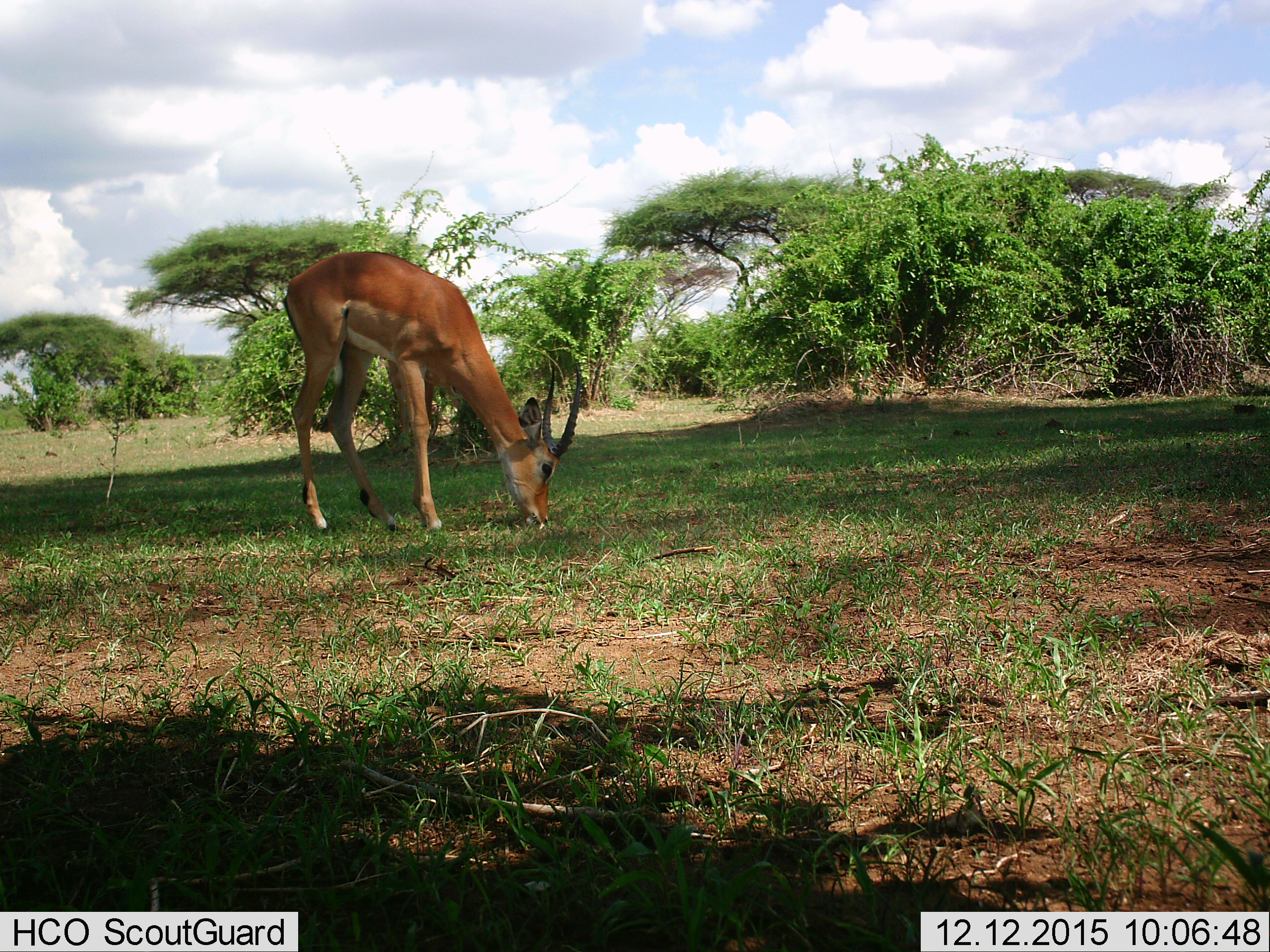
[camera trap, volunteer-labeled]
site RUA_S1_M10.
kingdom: Animalia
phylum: Chordata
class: Mammalia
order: Artiodactyla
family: Bovidae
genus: Aepyceros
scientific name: Aepyceros melampus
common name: impala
Impala (Aepyceros melampus), count 1. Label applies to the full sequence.